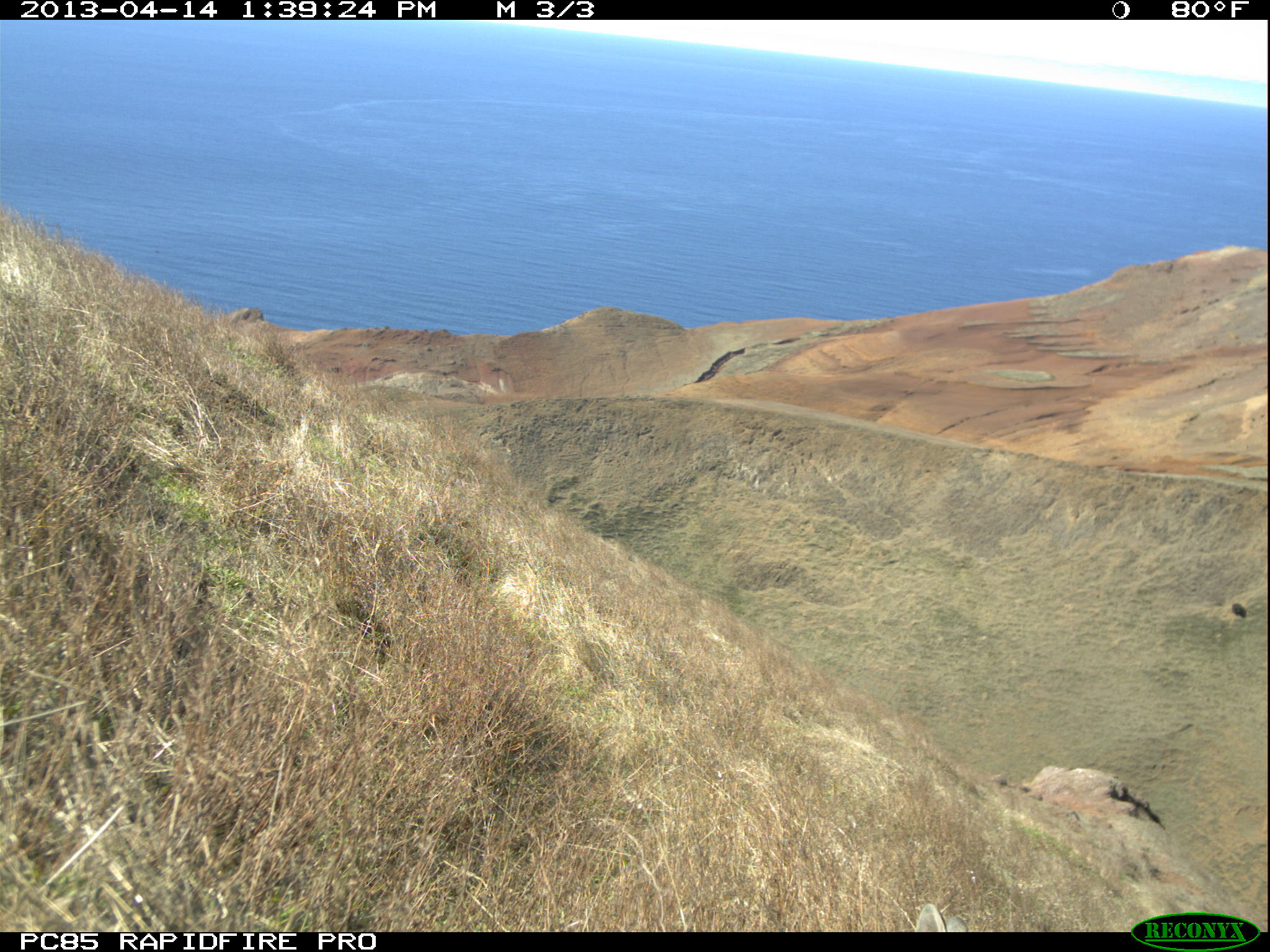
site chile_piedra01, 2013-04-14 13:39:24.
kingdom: Animalia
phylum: Chordata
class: Mammalia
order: Lagomorpha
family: Leporidae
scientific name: Leporidae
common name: rabbits and hares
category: rabbit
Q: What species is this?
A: Rabbit (rabbits and hares) (Leporidae).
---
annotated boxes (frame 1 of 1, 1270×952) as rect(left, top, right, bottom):
rabbit: rect(910, 902, 959, 932)